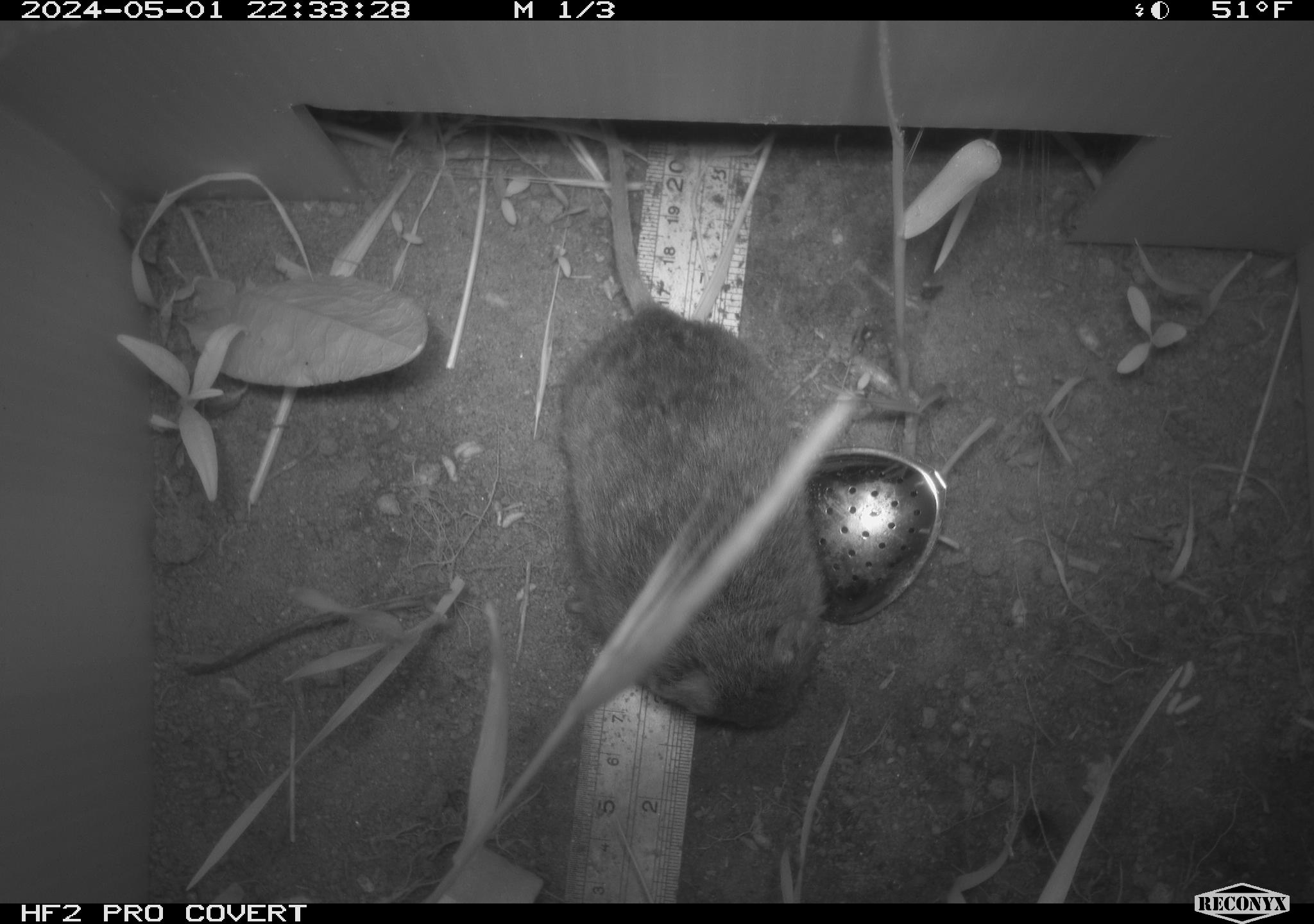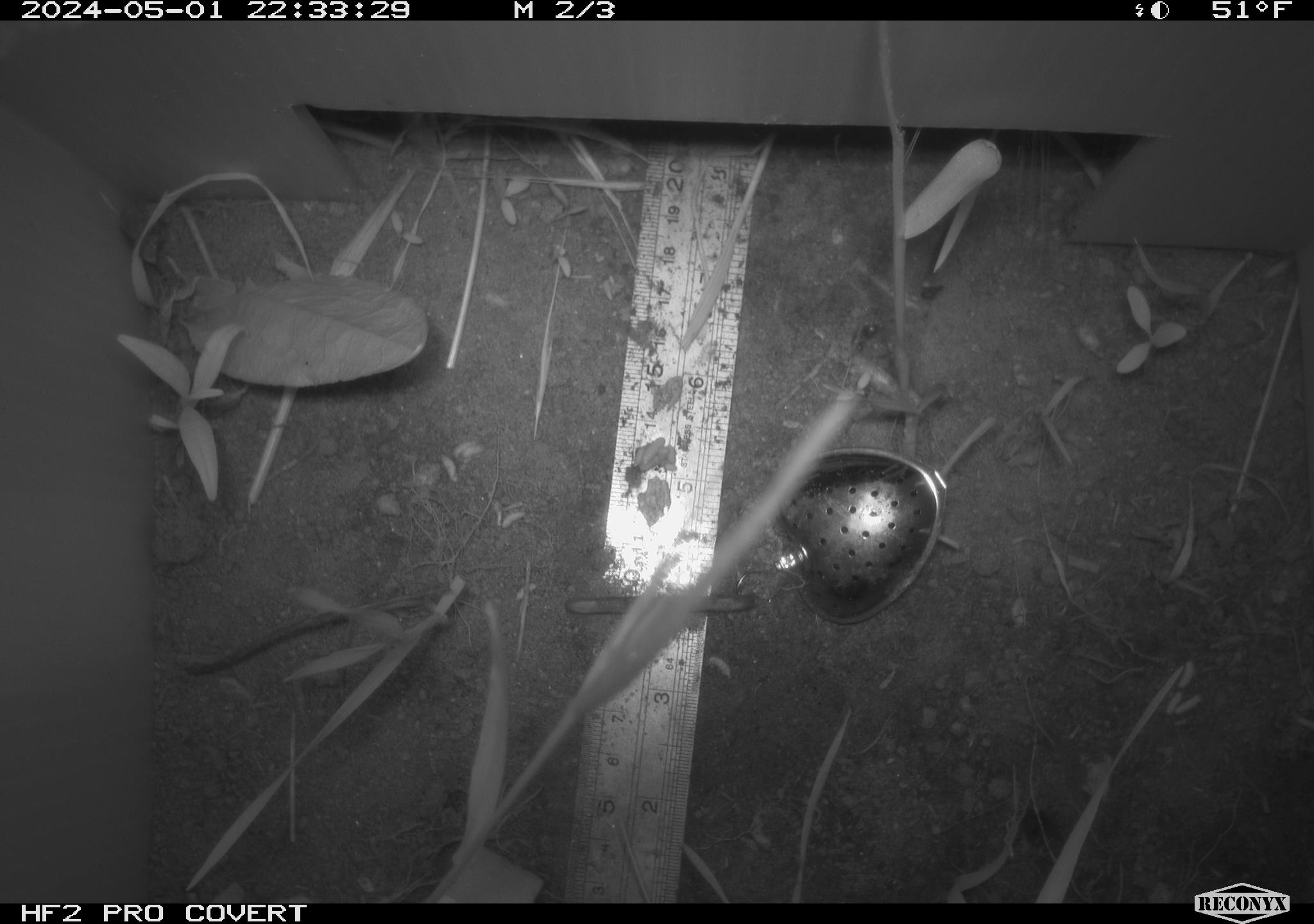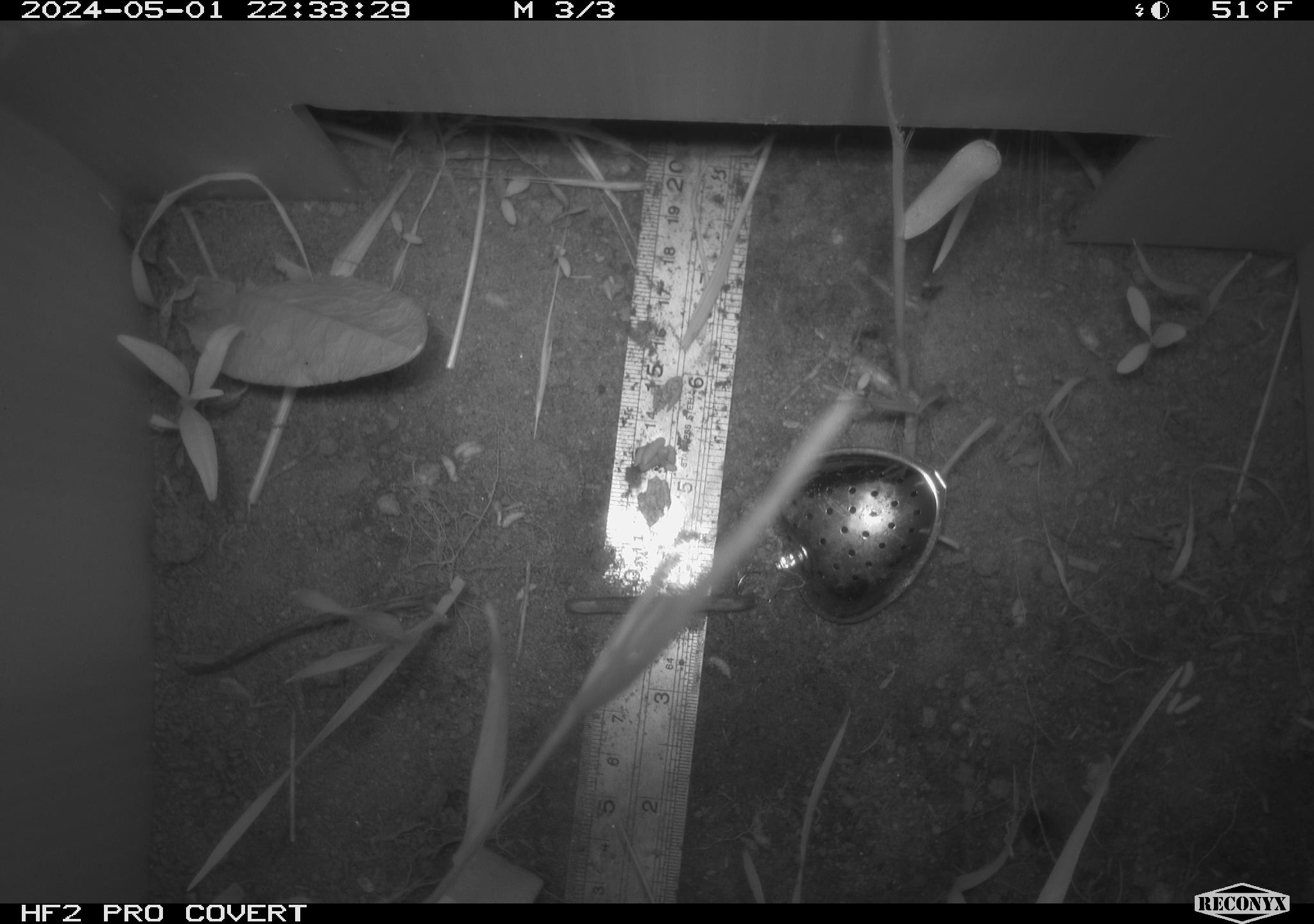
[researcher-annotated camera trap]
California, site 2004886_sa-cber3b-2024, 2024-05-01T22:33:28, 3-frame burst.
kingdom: Animalia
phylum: Chordata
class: Mammalia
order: Rodentia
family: Cricetidae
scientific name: Arvicolinae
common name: voles, lemmings, and muskrats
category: arvicolinae subfamily